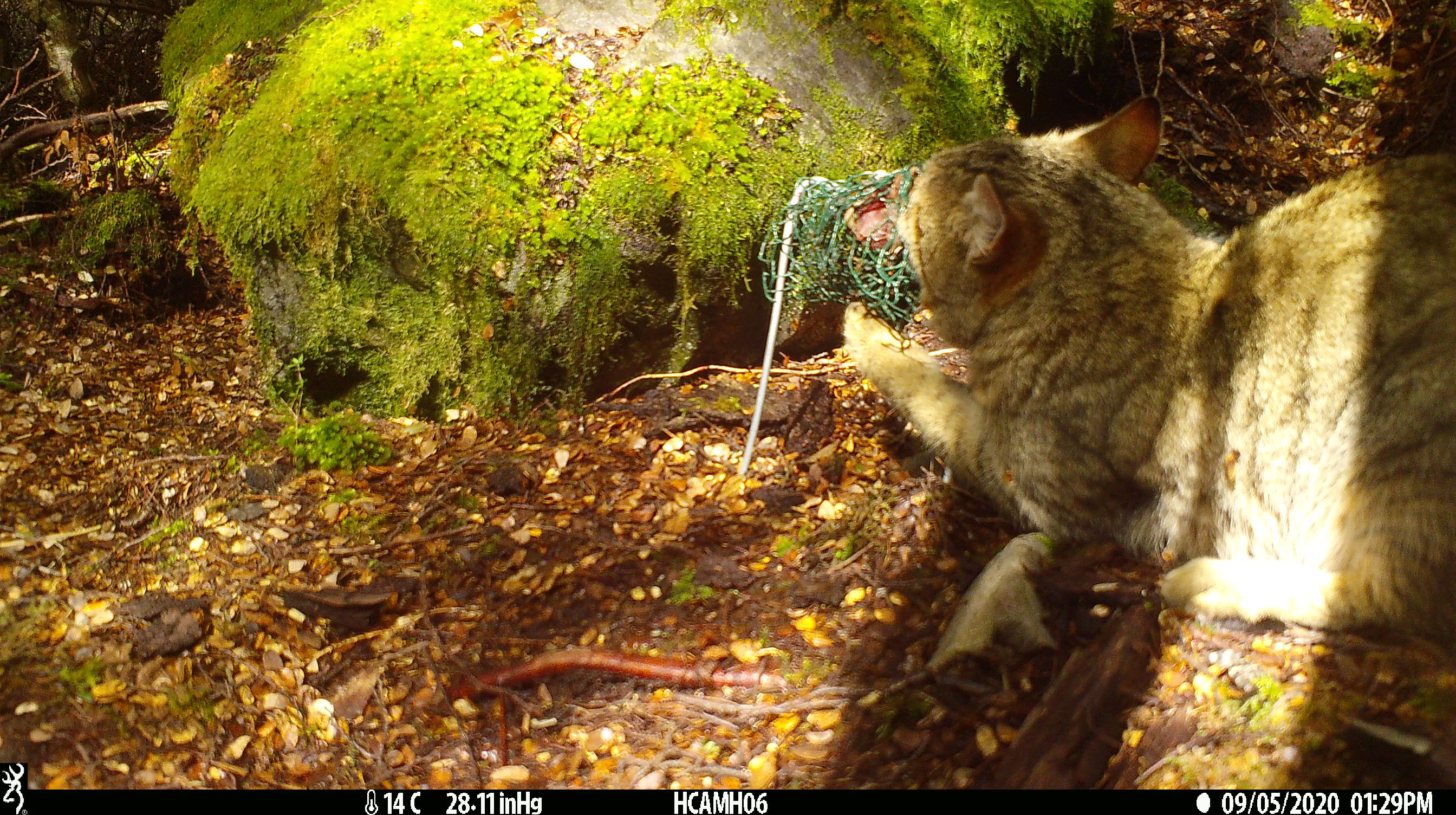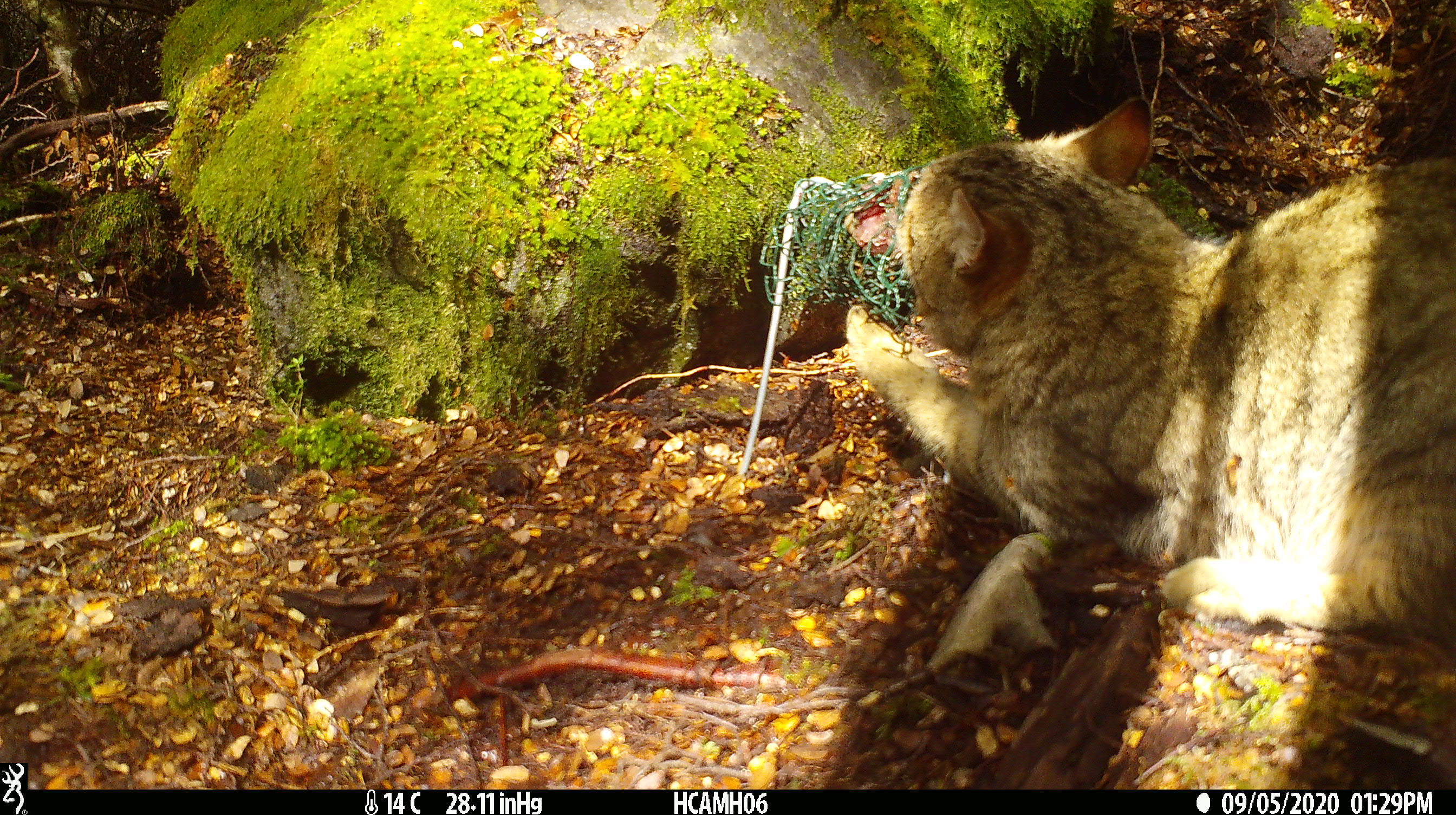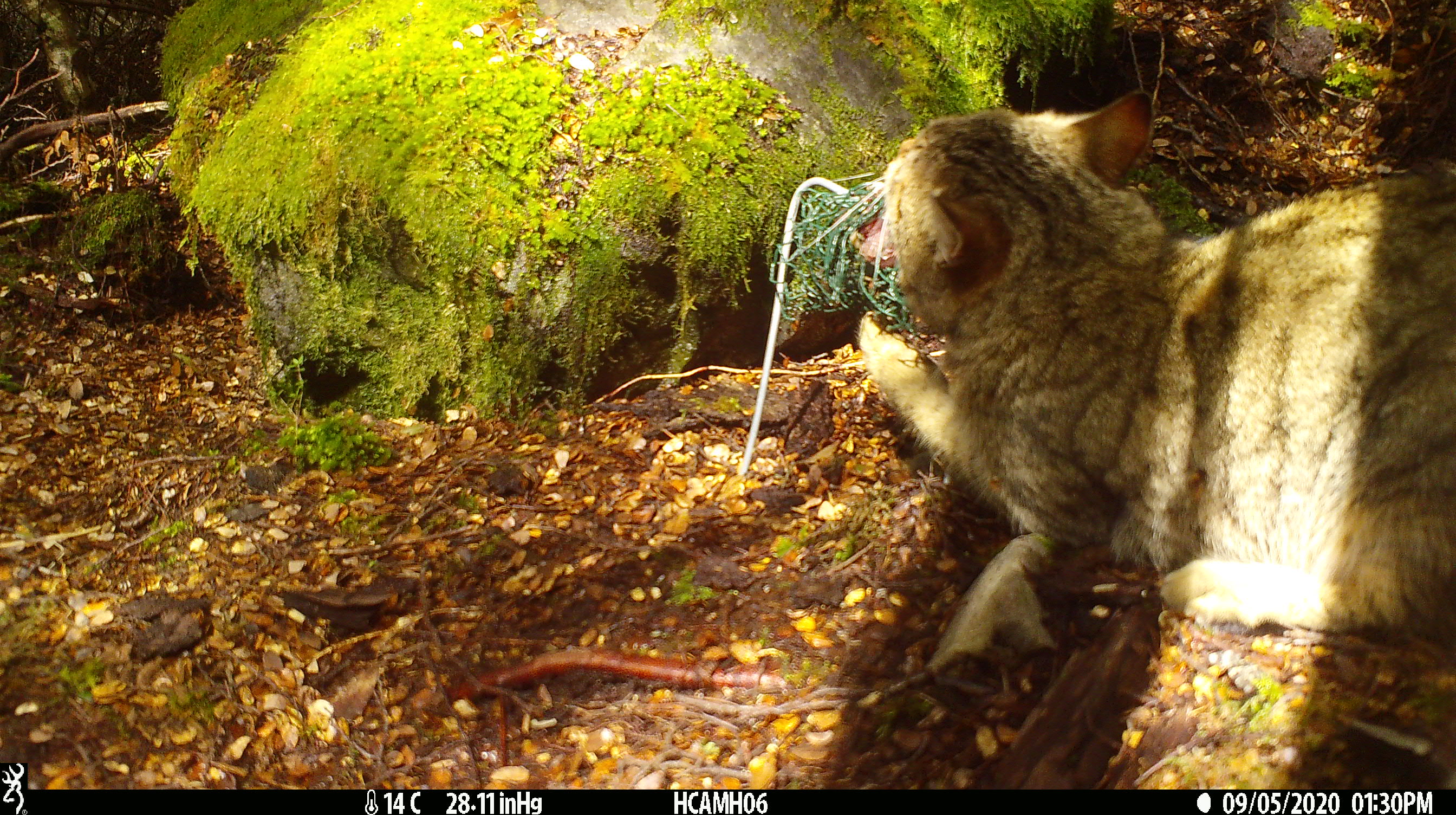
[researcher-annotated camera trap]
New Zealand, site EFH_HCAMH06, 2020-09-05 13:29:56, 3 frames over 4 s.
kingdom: Animalia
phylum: Chordata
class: Mammalia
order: Carnivora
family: Felidae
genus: Felis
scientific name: Felis catus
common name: domestic cat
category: cat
Cat (domestic cat) (Felis catus).